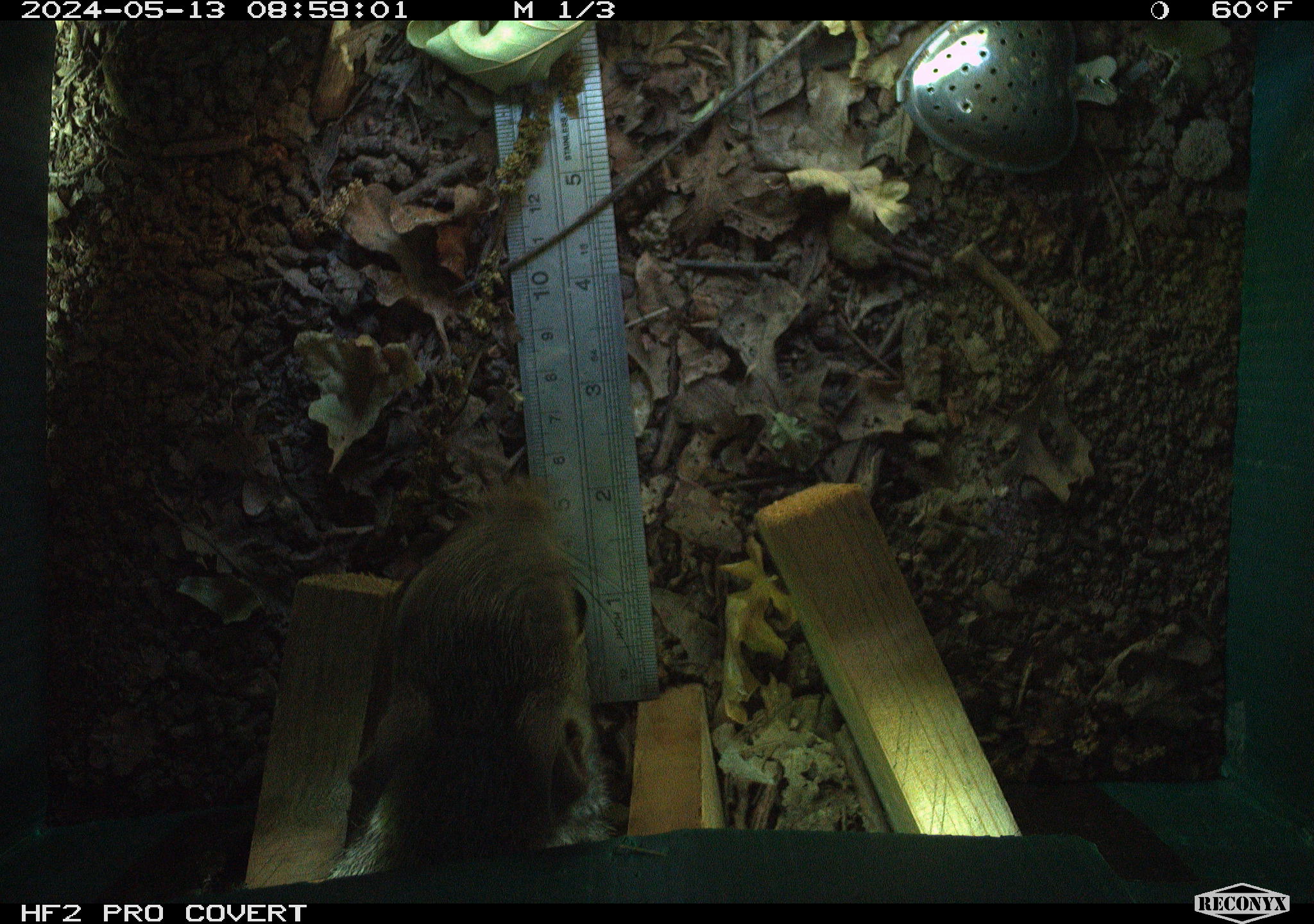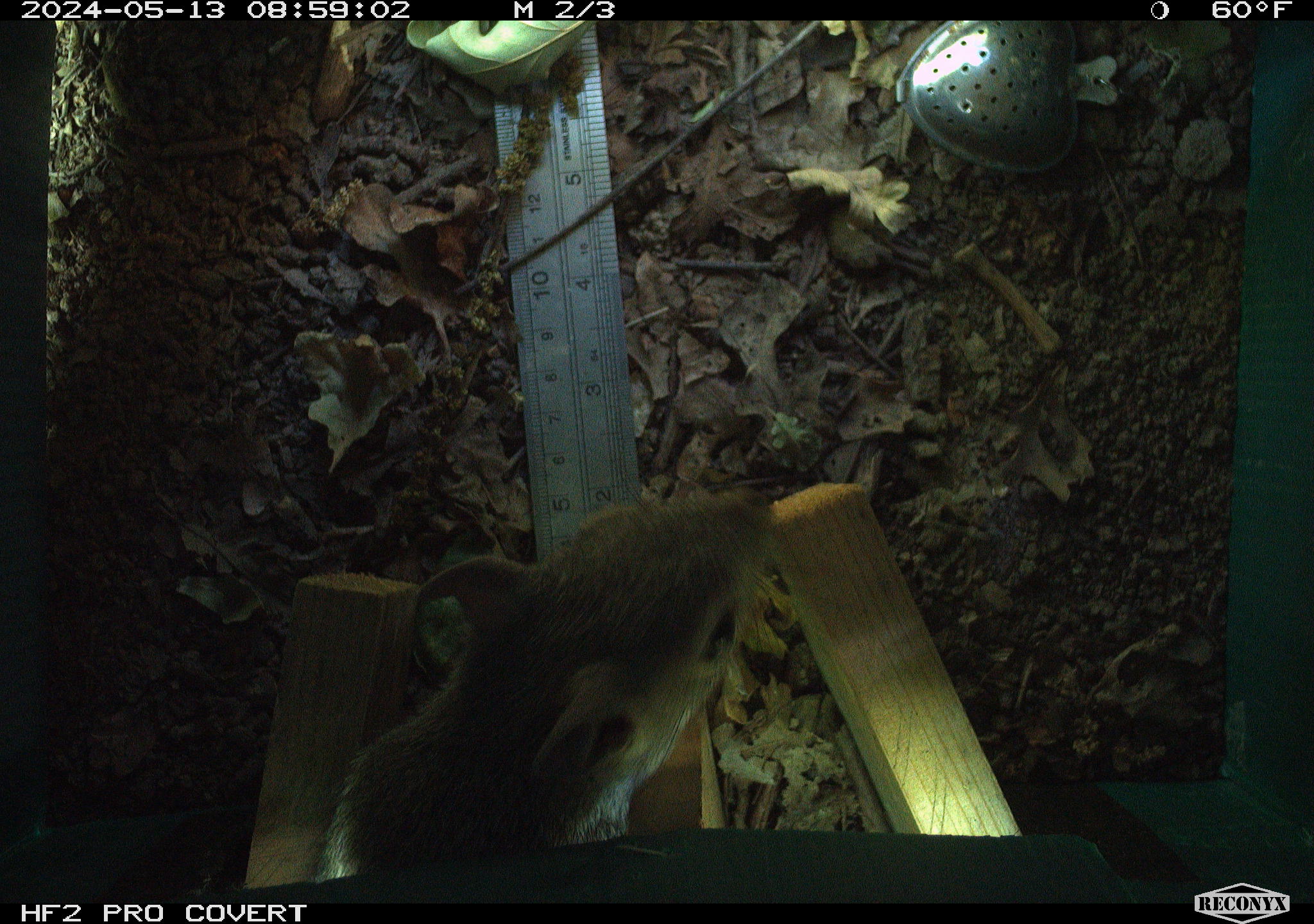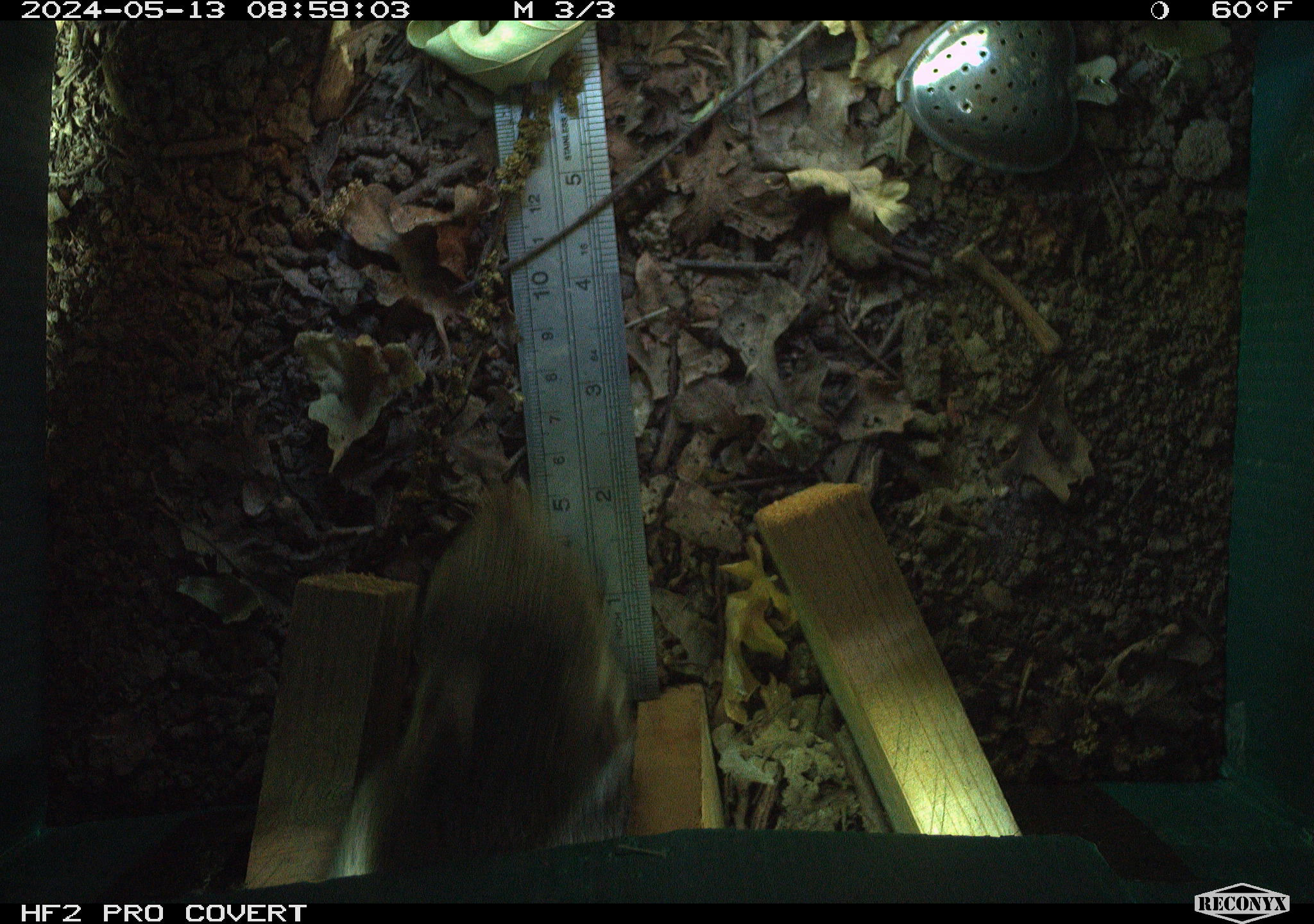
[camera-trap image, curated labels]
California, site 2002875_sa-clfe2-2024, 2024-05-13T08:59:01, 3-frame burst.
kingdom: Animalia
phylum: Chordata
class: Mammalia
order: Rodentia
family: Sciuridae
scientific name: Sciuridae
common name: squirrels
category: sciuridae family